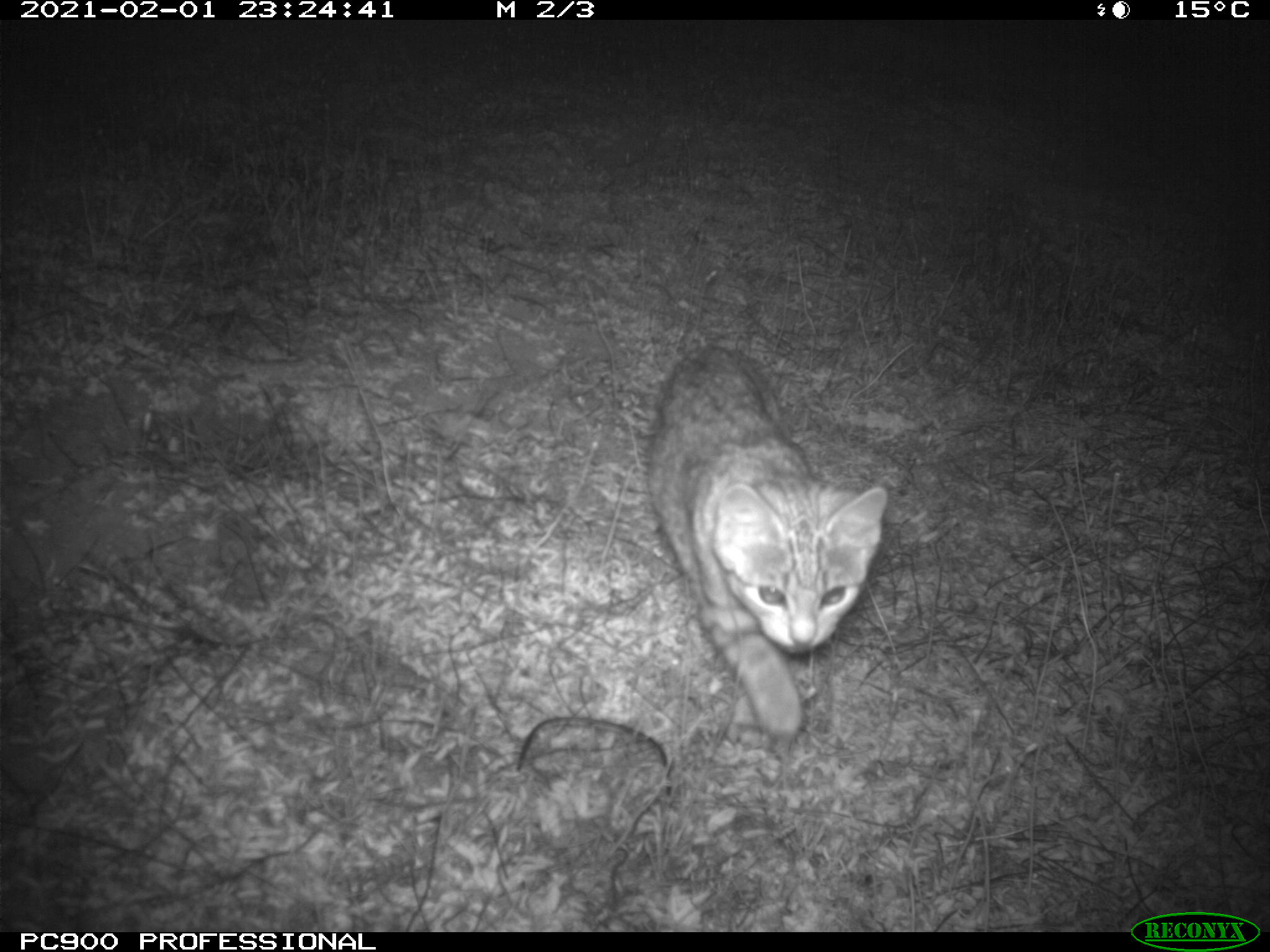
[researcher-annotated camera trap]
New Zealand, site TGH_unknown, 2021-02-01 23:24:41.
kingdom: Animalia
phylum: Chordata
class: Mammalia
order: Carnivora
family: Felidae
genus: Felis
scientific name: Felis catus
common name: domestic cat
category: cat